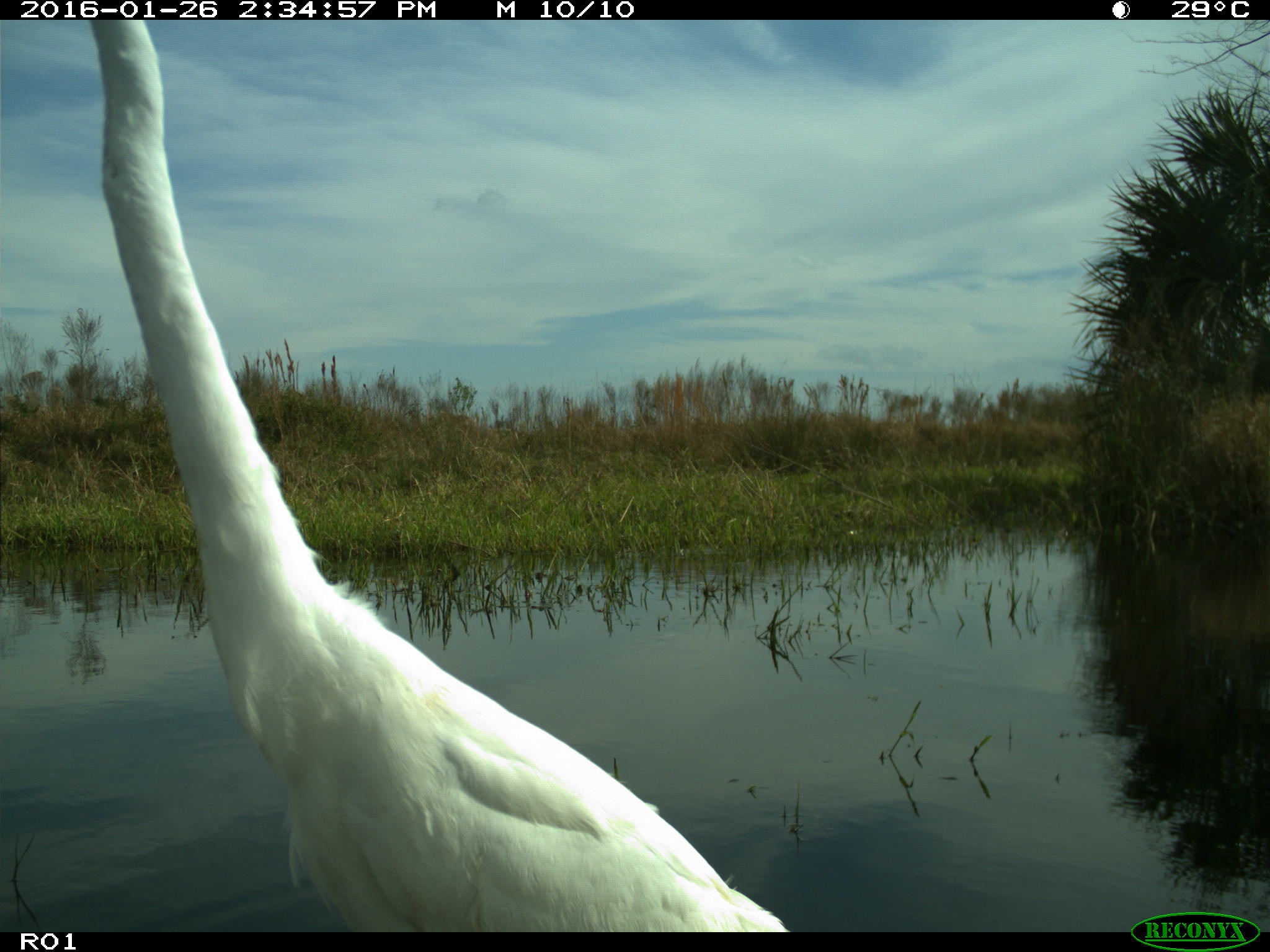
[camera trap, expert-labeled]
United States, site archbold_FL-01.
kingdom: Animalia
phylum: Chordata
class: Aves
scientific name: Aves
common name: birds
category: unidentified bird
Unidentified bird (birds) (Aves).